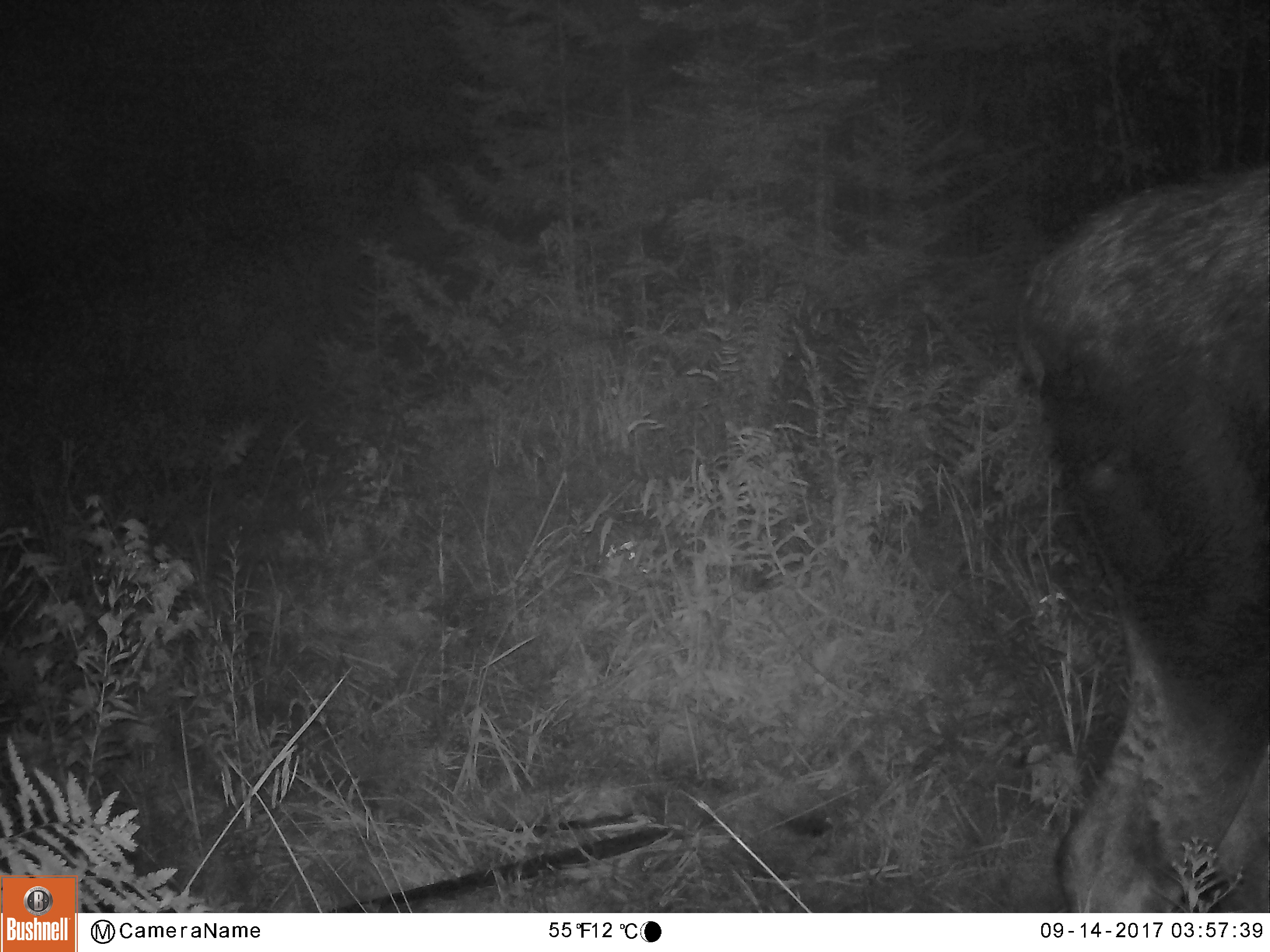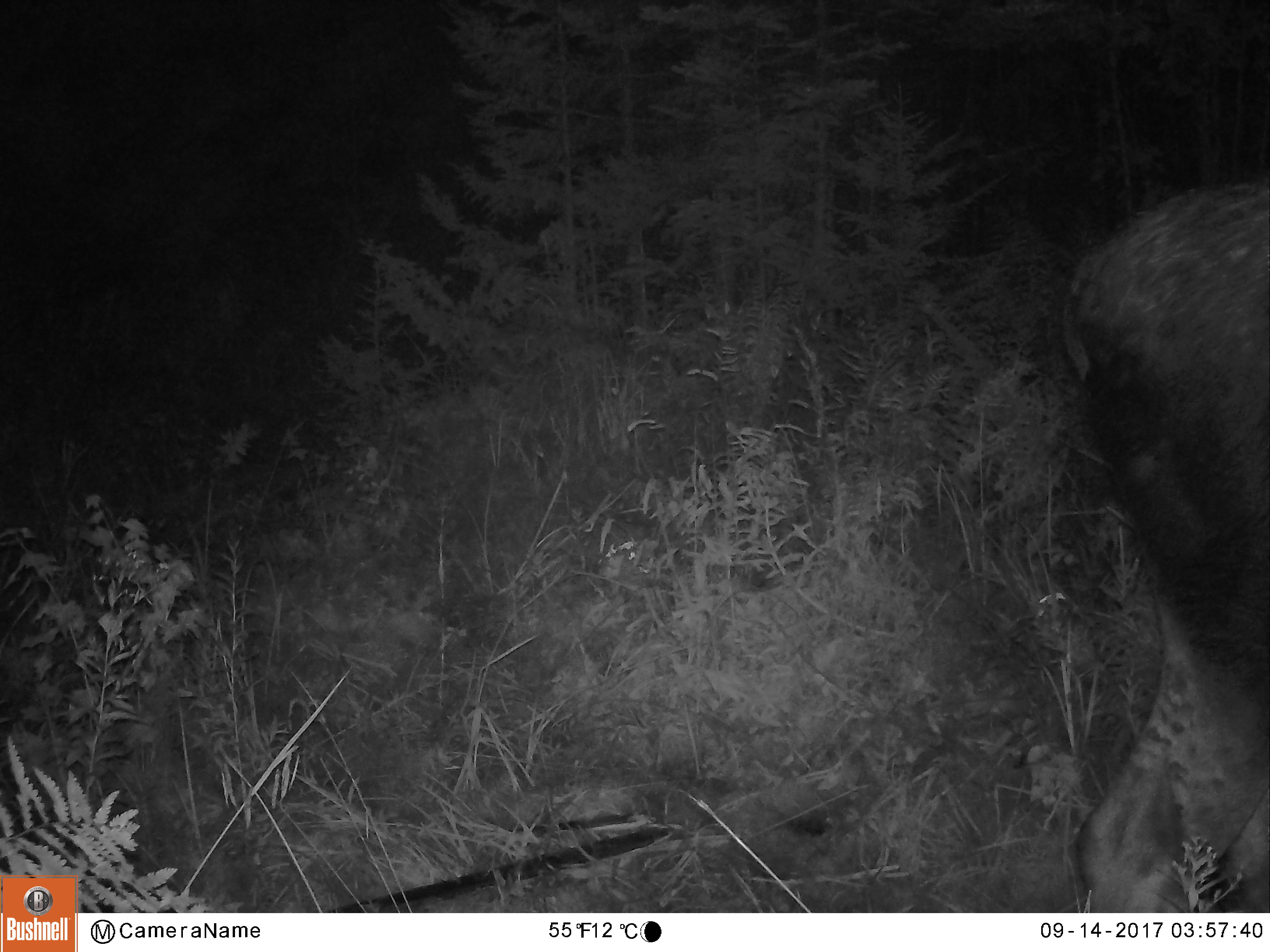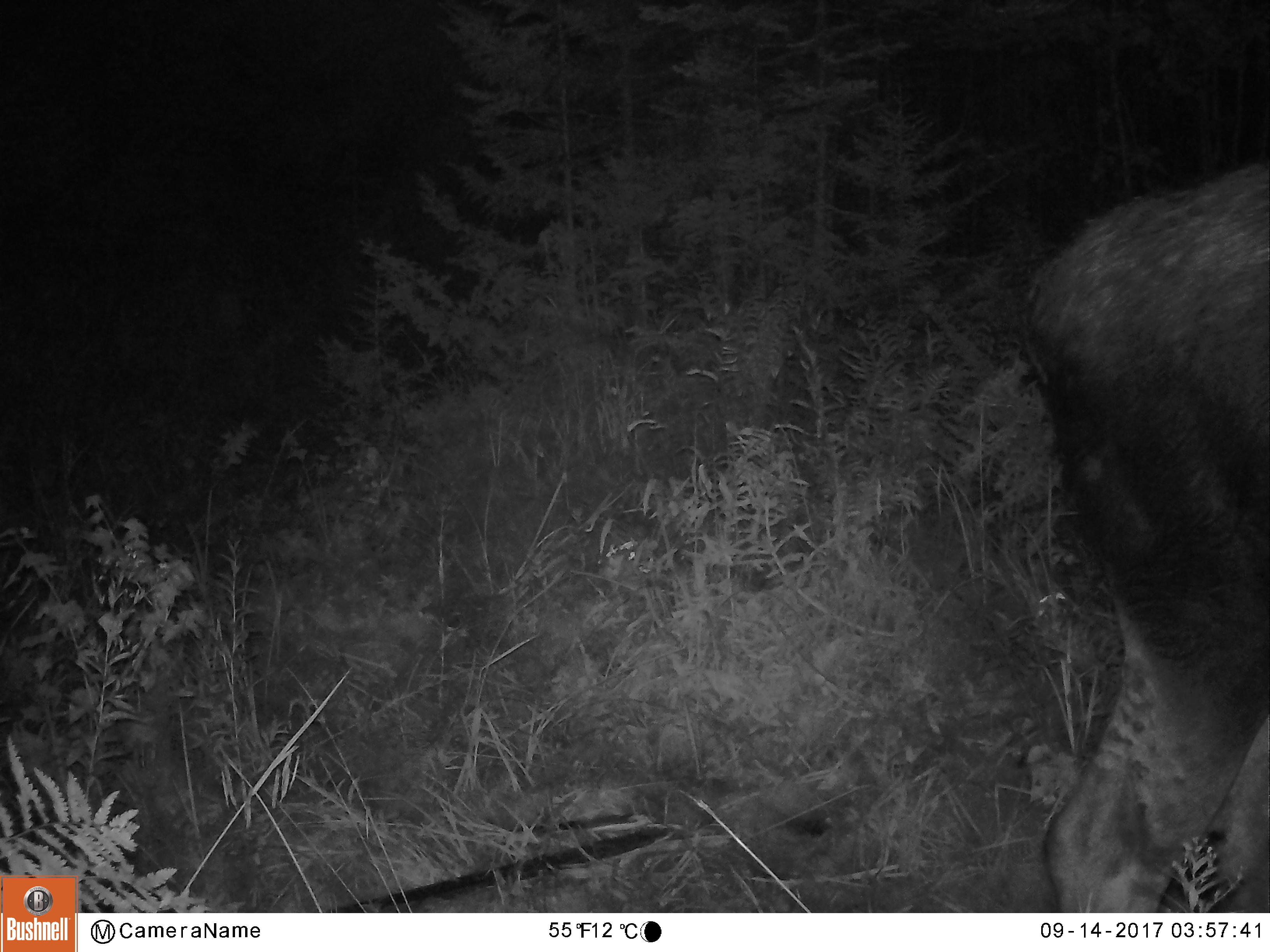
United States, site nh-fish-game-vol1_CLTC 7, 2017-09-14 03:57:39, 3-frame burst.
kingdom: Animalia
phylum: Chordata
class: Mammalia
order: Artiodactyla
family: Cervidae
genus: Alces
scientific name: Alces alces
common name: moose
Moose (Alces alces).